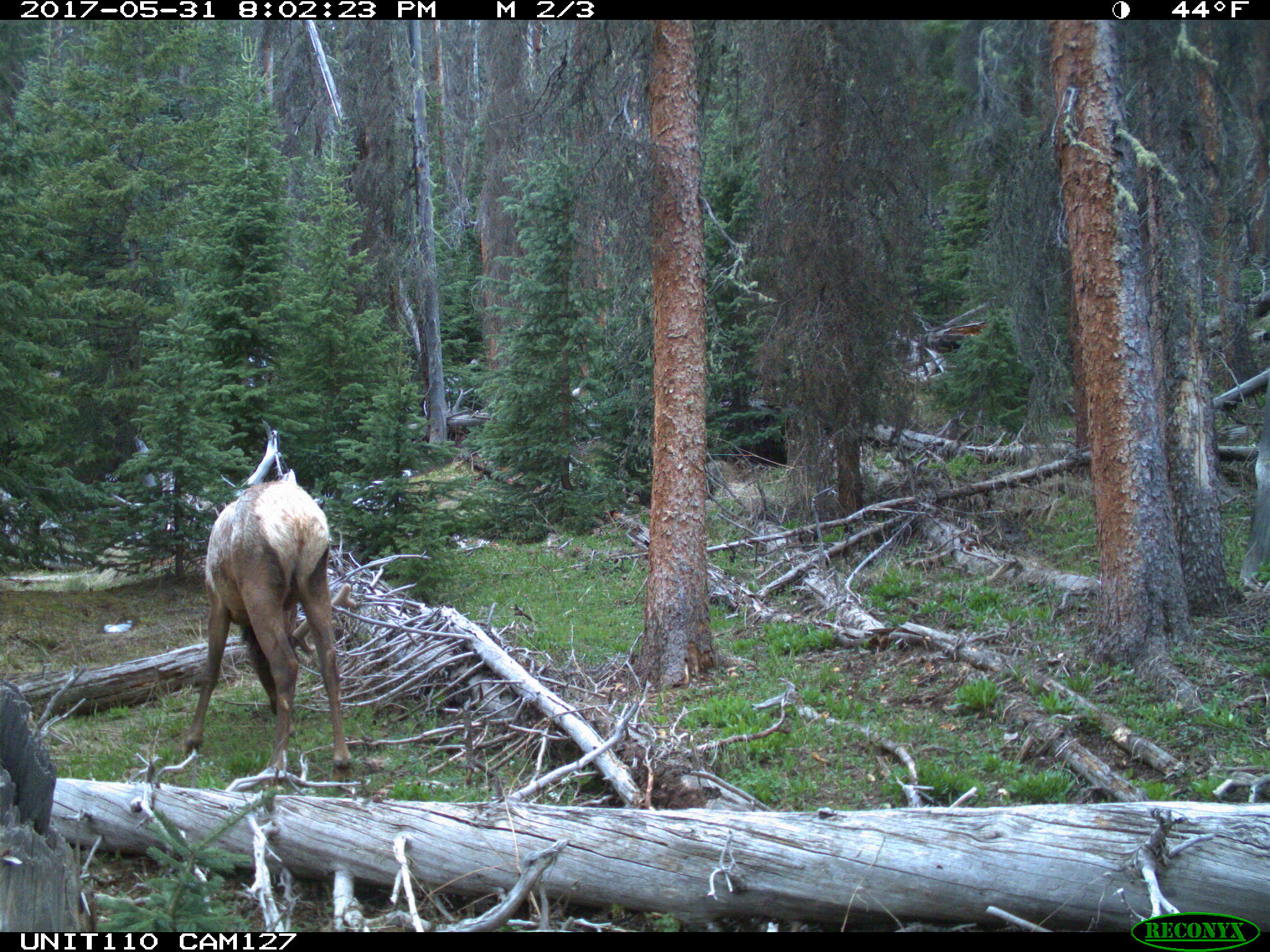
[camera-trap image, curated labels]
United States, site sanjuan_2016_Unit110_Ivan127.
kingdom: Animalia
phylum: Chordata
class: Mammalia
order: Artiodactyla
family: Cervidae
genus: Cervus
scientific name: Cervus elaphus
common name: red deer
Cervus elaphus (red deer).